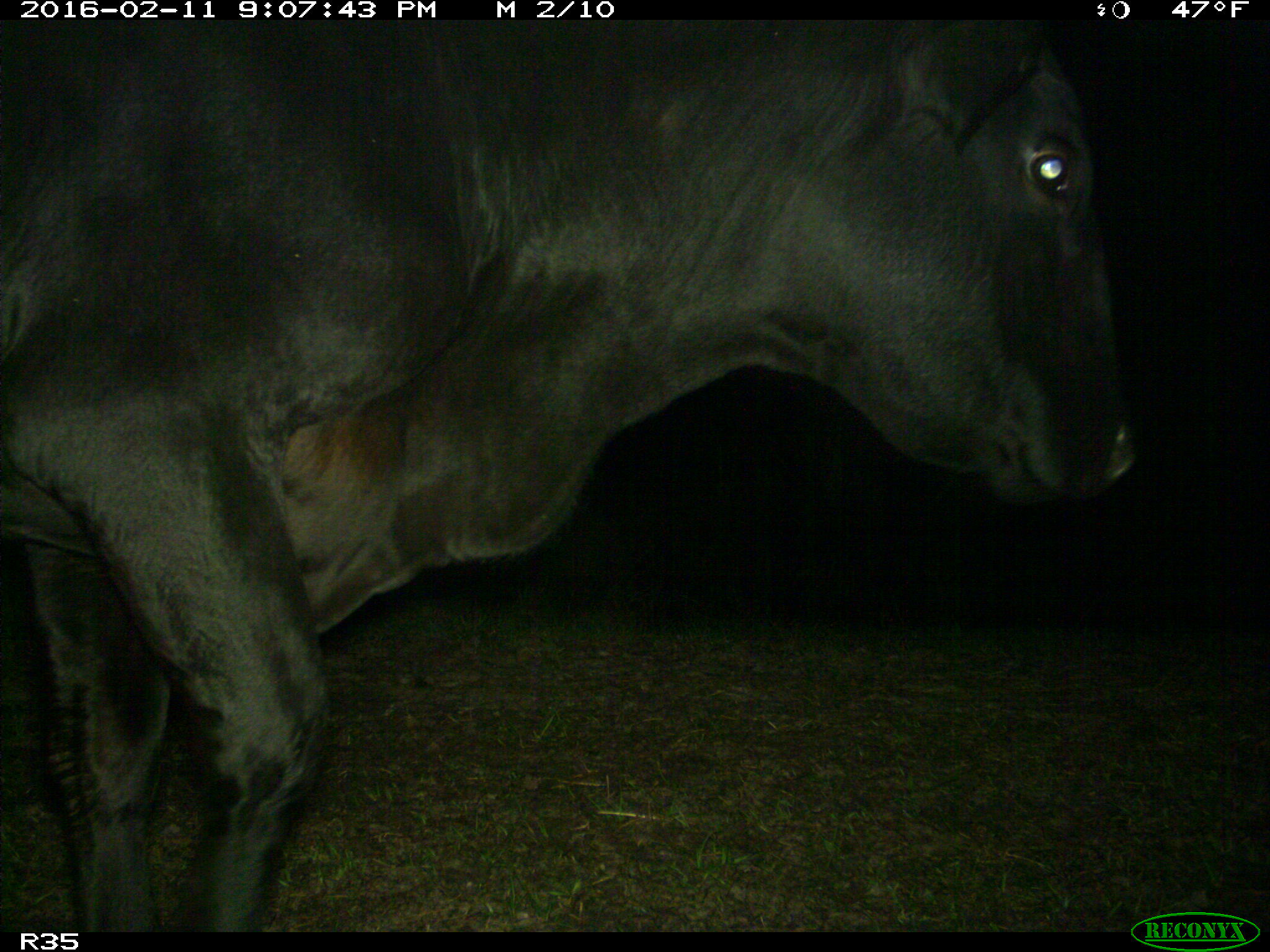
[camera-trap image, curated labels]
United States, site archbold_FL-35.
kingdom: Animalia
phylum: Chordata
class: Mammalia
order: Artiodactyla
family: Bovidae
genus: Bos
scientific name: Bos taurus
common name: domestic cow